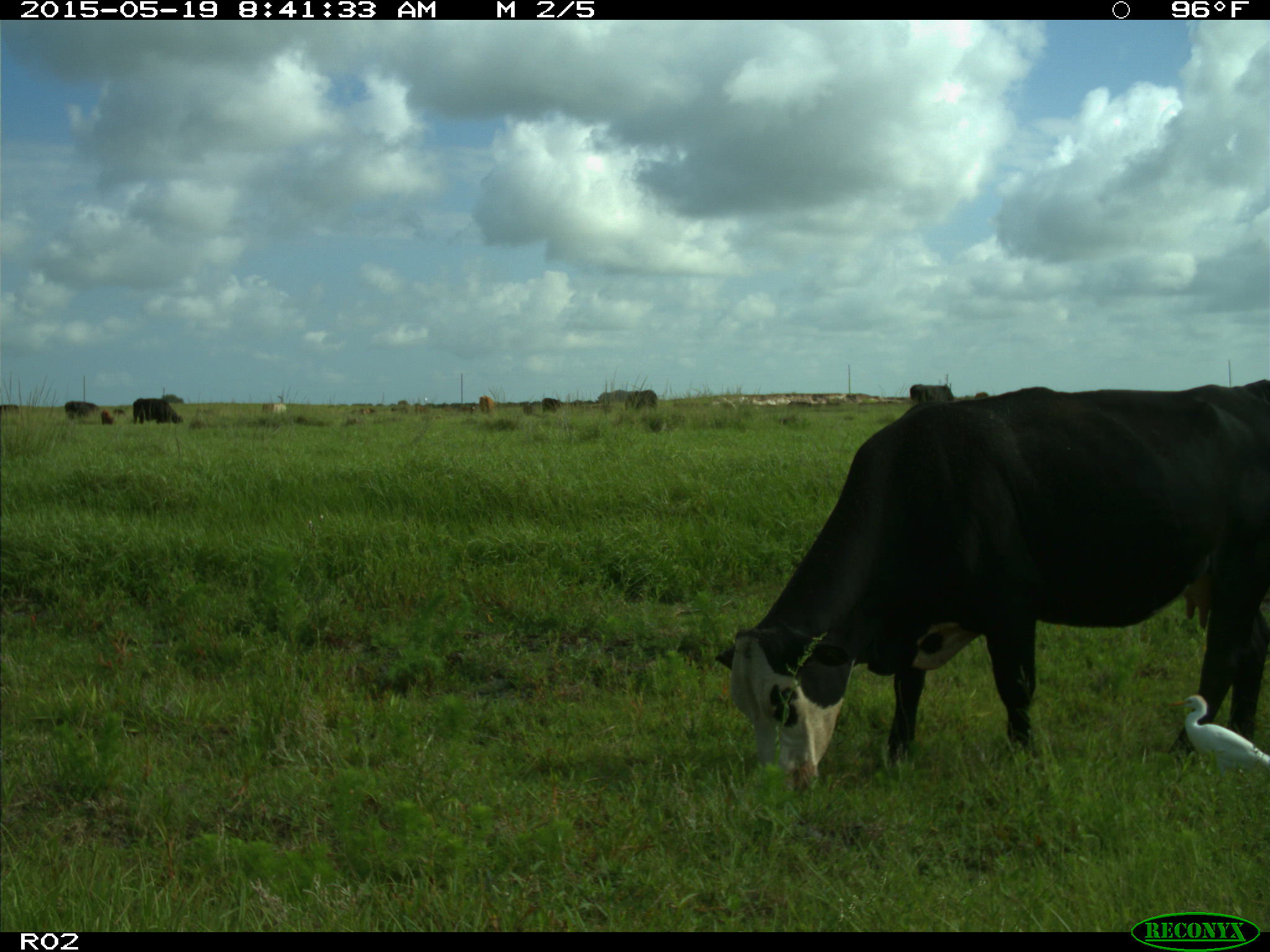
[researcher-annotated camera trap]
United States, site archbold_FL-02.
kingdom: Animalia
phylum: Chordata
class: Mammalia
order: Artiodactyla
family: Bovidae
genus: Bos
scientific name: Bos taurus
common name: domestic cow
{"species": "Bos taurus (domestic cow)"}